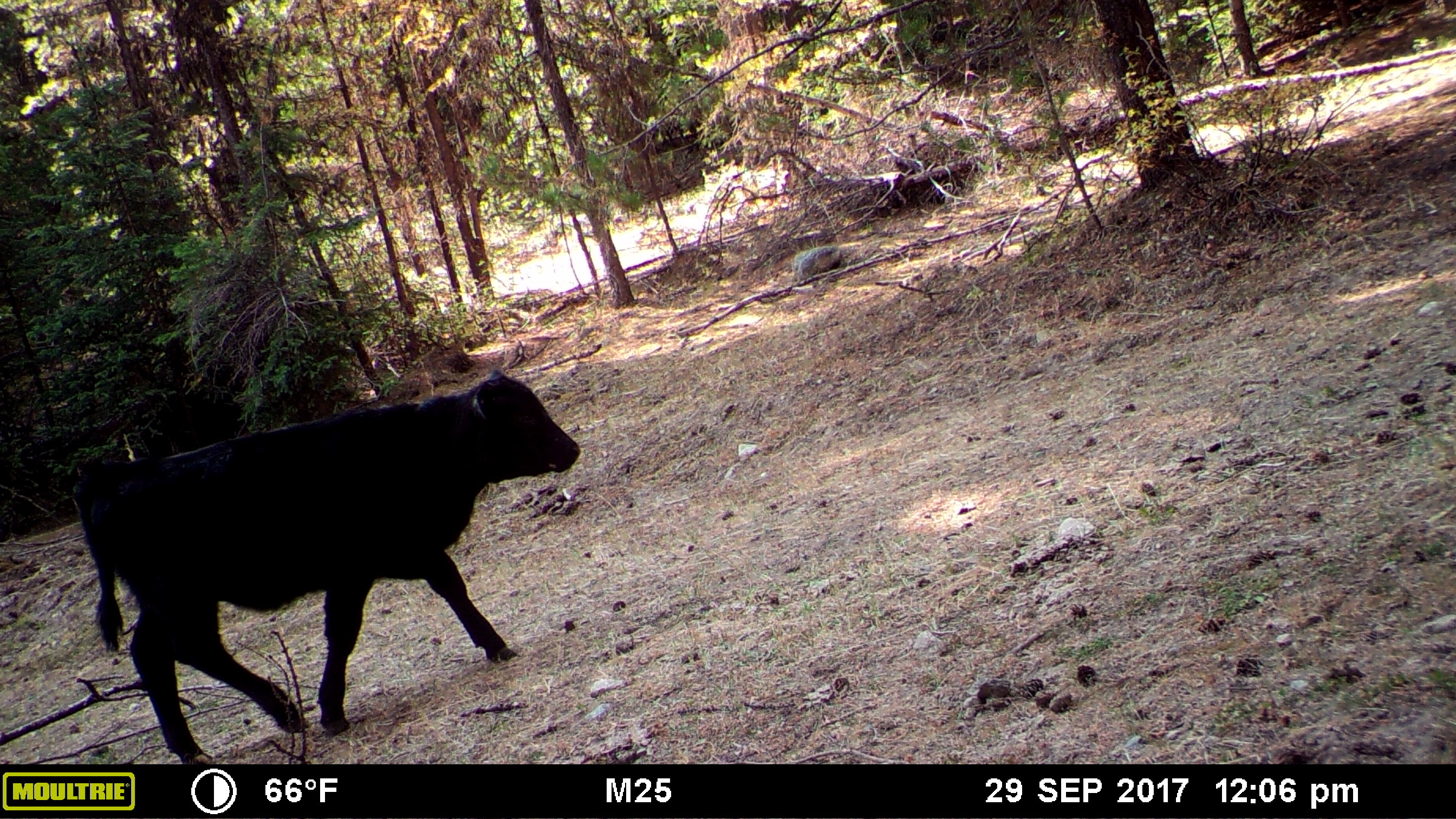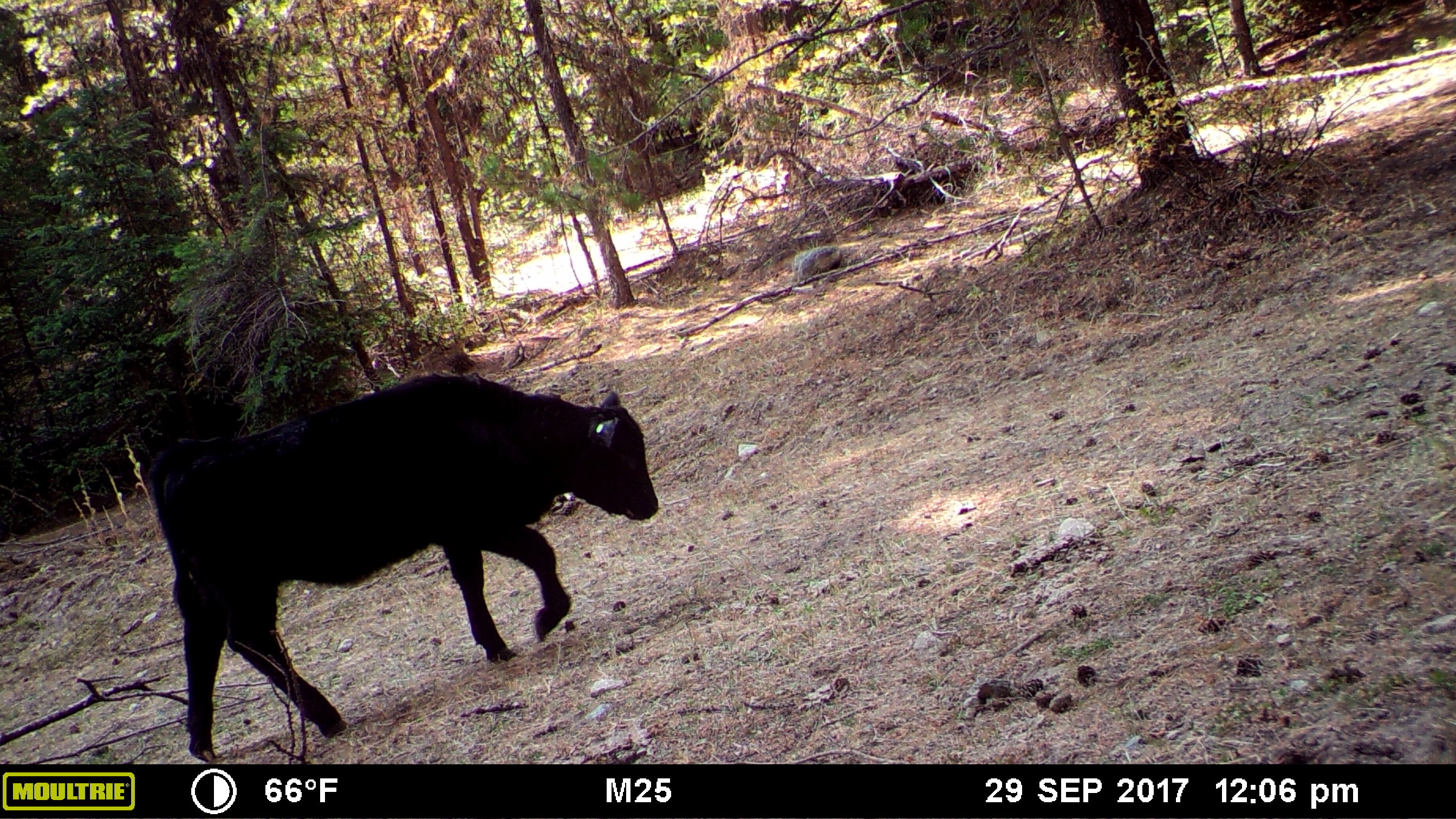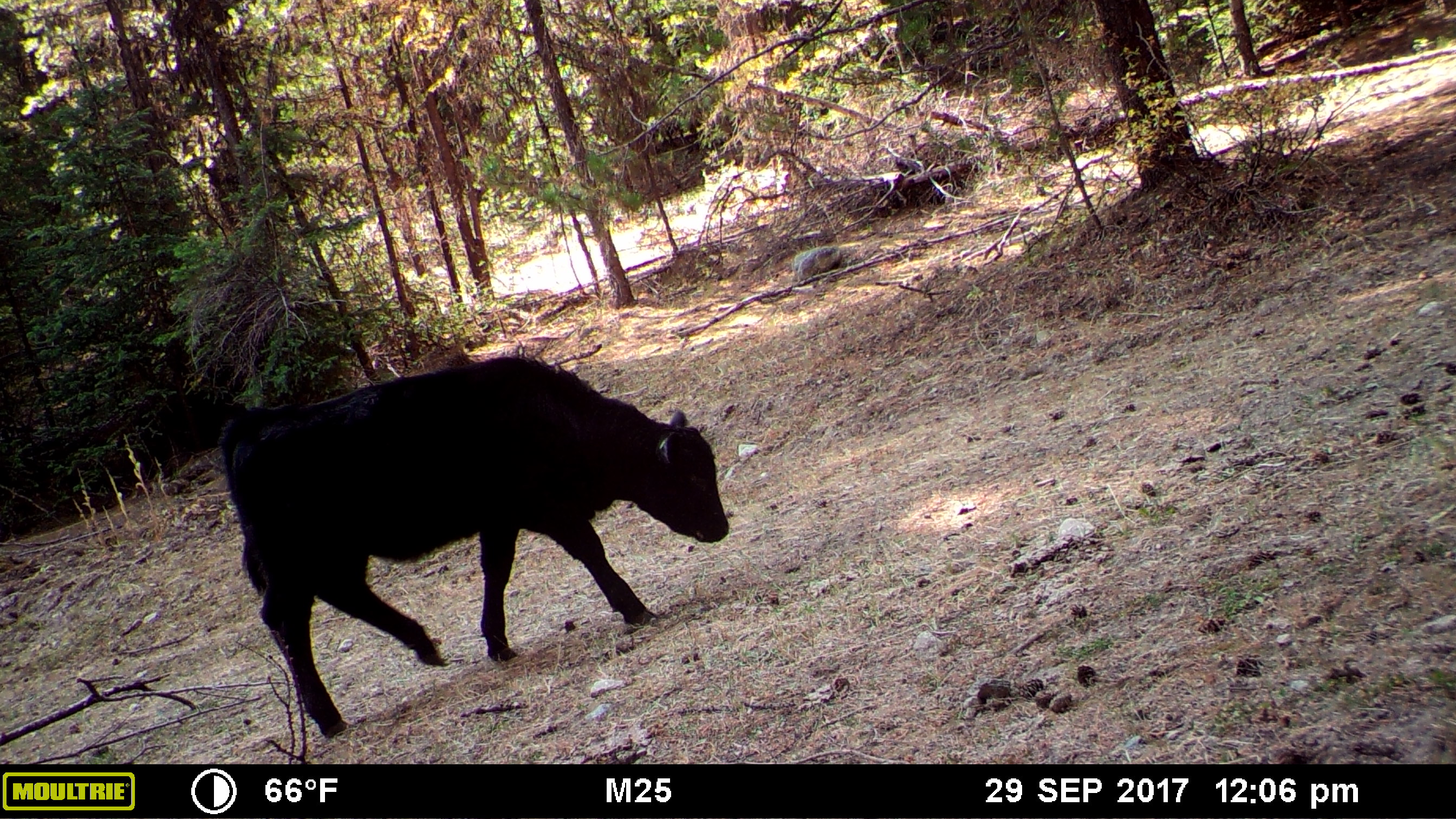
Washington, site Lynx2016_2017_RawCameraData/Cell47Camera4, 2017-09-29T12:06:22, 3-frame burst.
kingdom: Animalia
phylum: Chordata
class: Mammalia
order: Artiodactyla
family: Bovidae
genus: Bos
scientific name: Bos taurus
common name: domestic cattle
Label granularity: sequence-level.